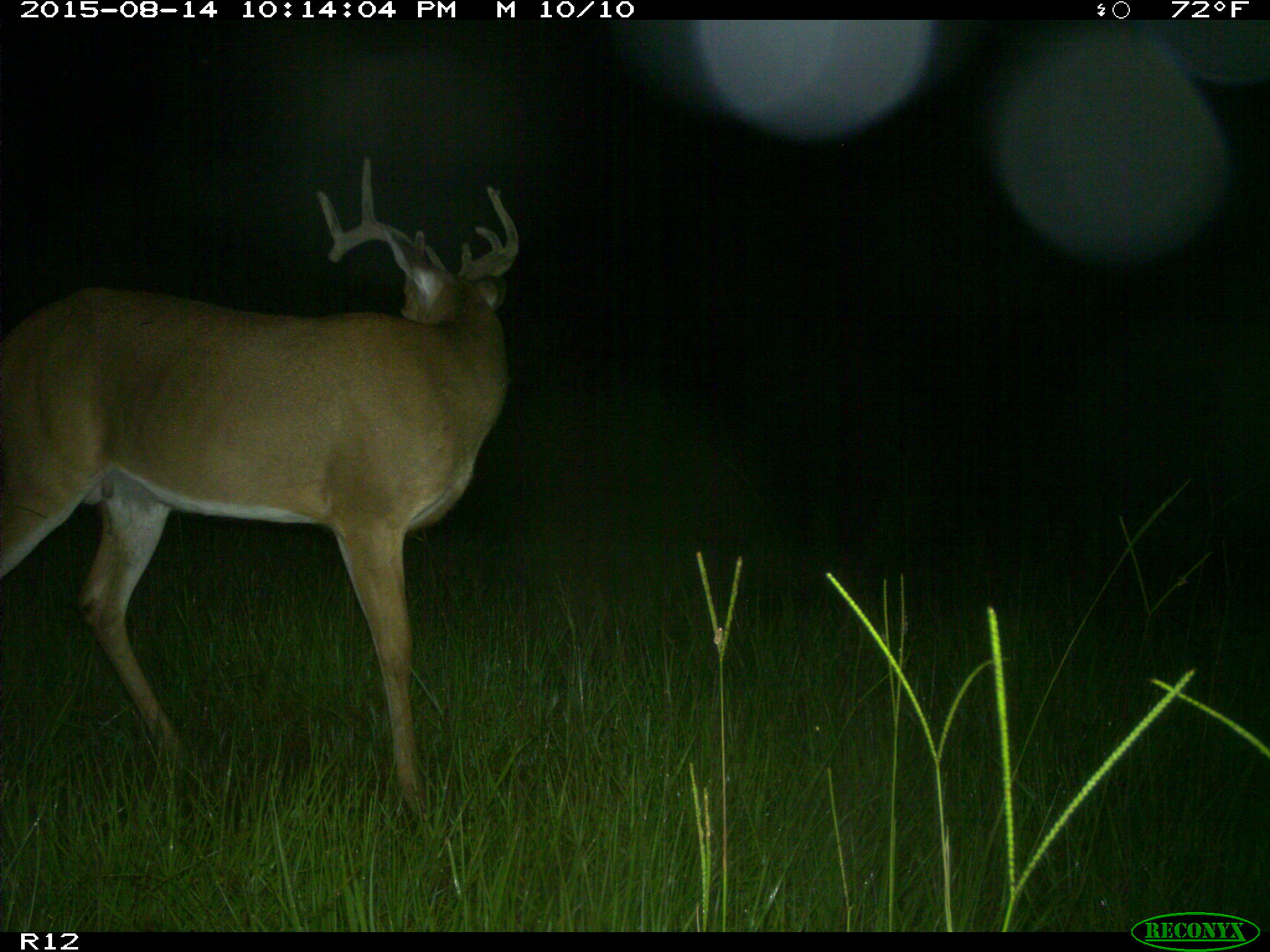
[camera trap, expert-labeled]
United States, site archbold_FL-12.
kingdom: Animalia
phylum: Chordata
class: Mammalia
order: Artiodactyla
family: Cervidae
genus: Odocoileus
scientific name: Odocoileus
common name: deer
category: unidentified deer